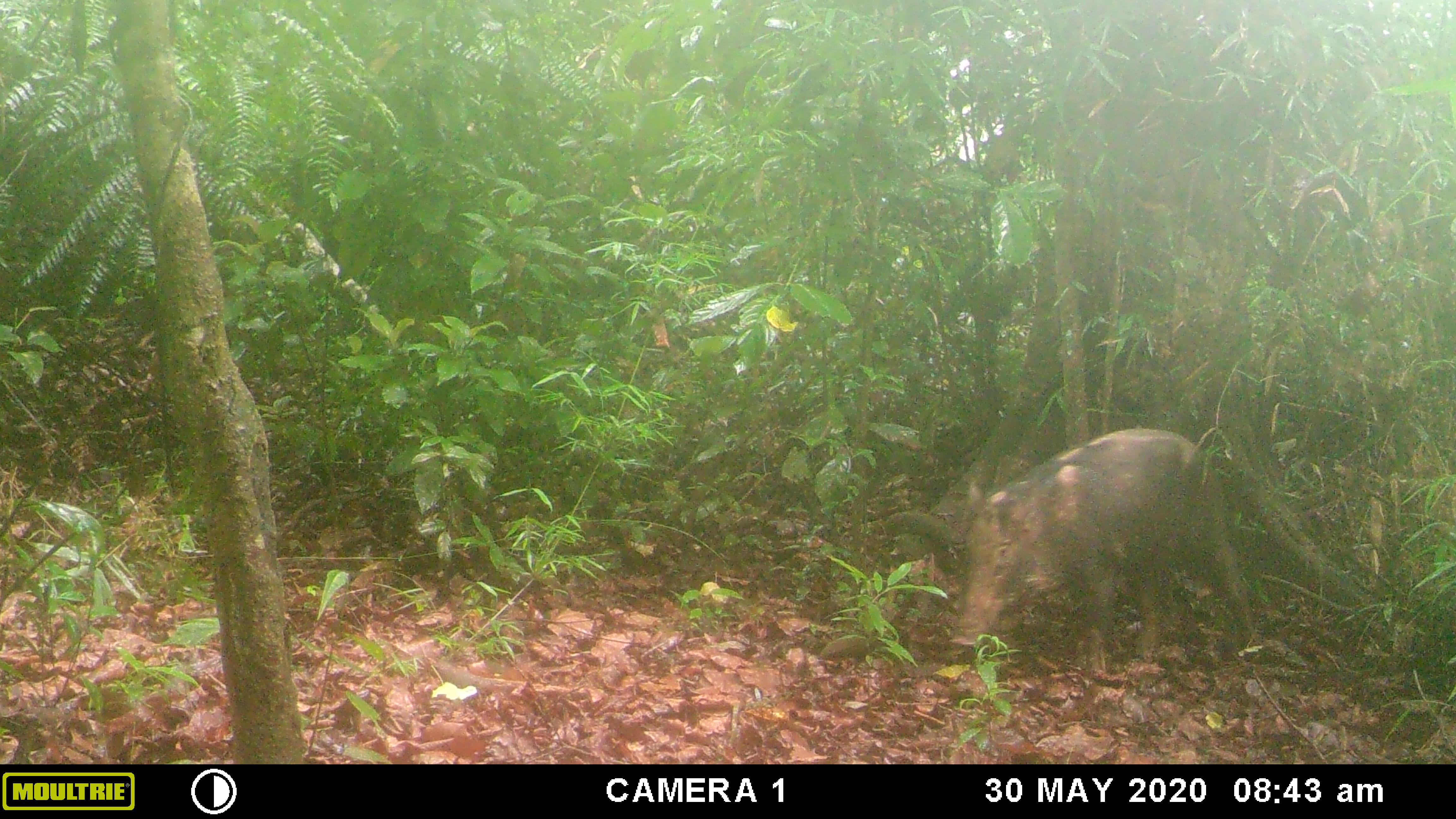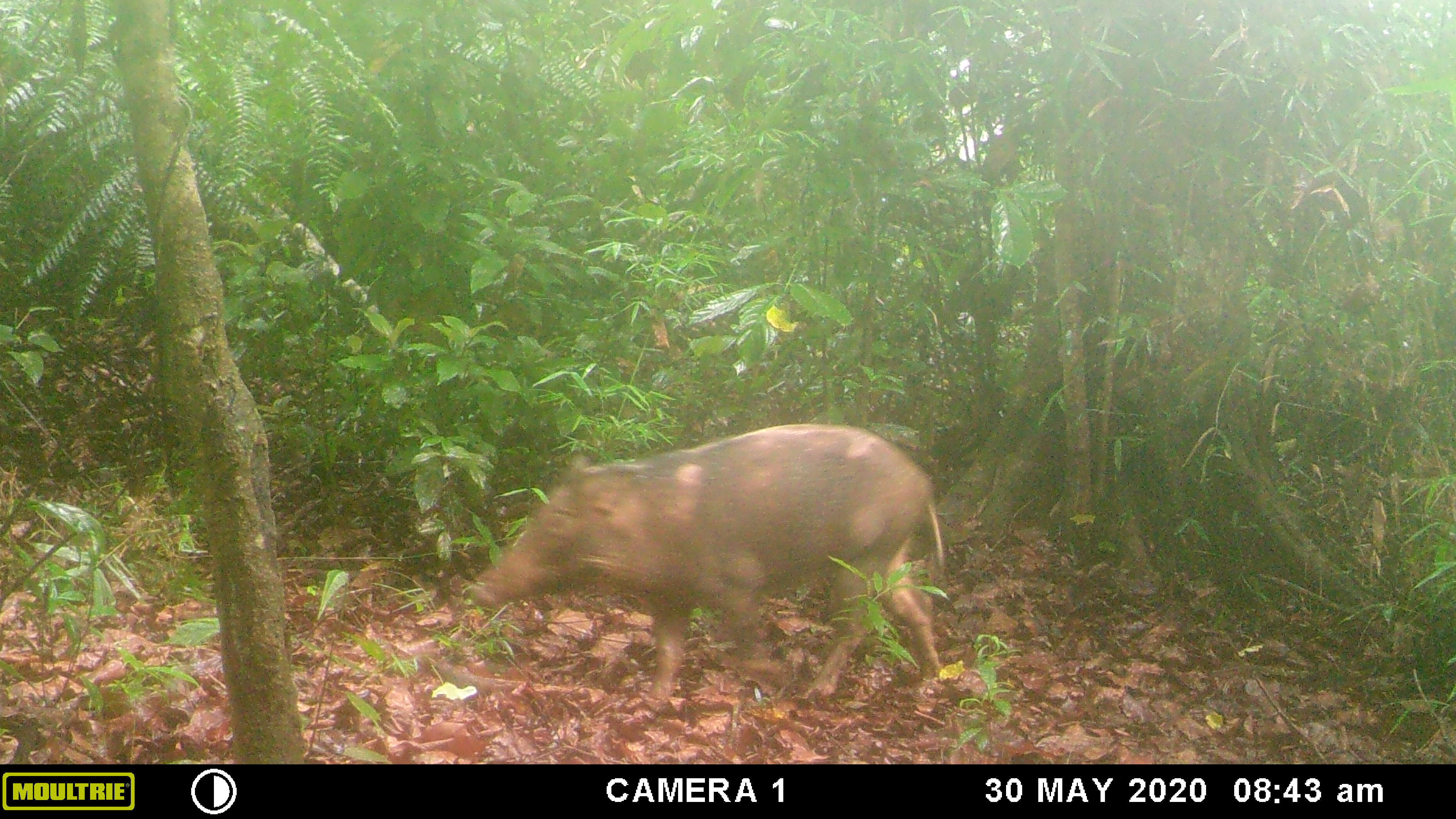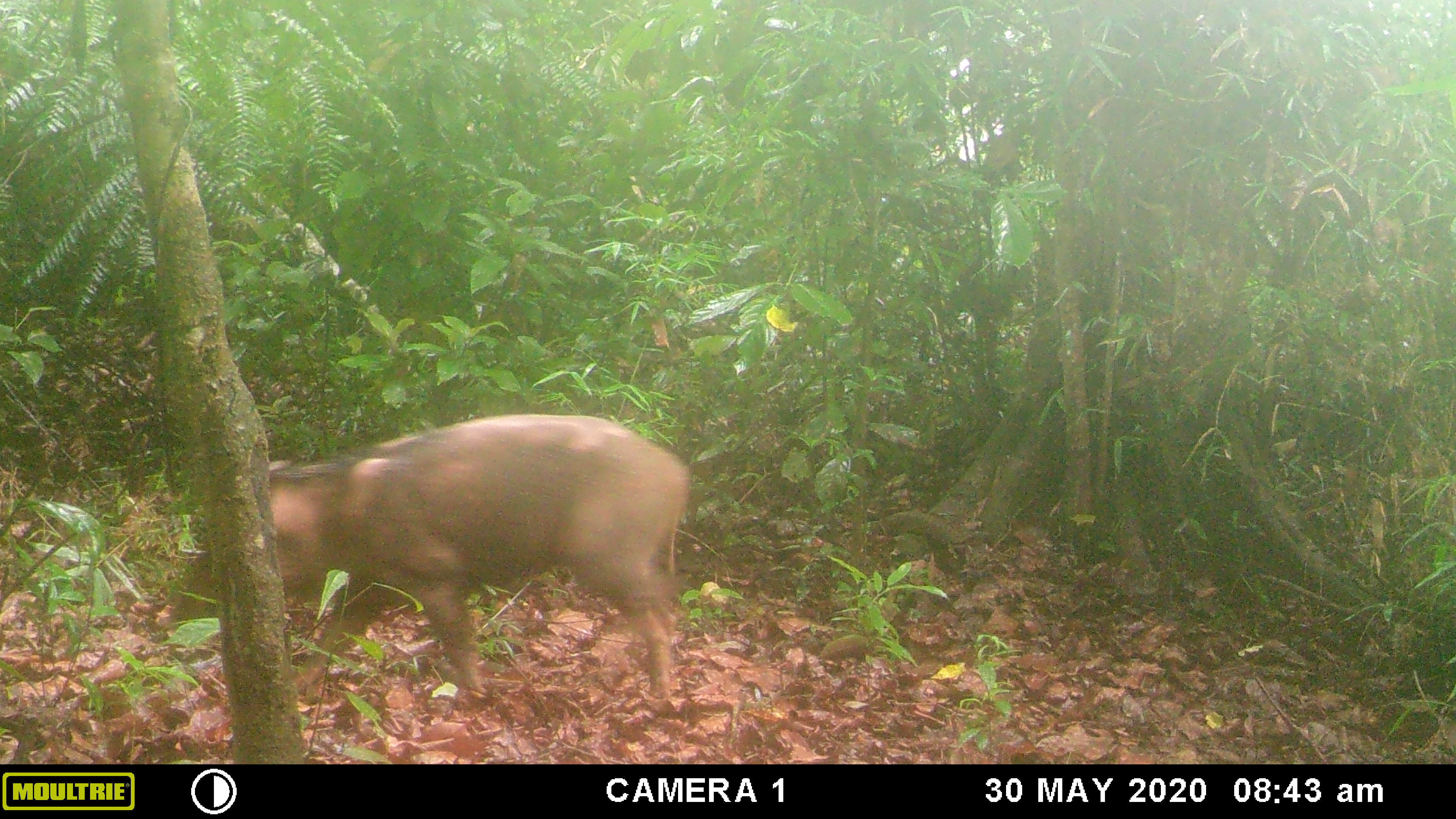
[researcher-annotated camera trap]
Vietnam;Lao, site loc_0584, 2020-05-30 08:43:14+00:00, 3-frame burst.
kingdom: Animalia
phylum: Chordata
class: Mammalia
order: Artiodactyla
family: Suidae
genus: Sus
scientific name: Sus scrofa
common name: eurasian wild pig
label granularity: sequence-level